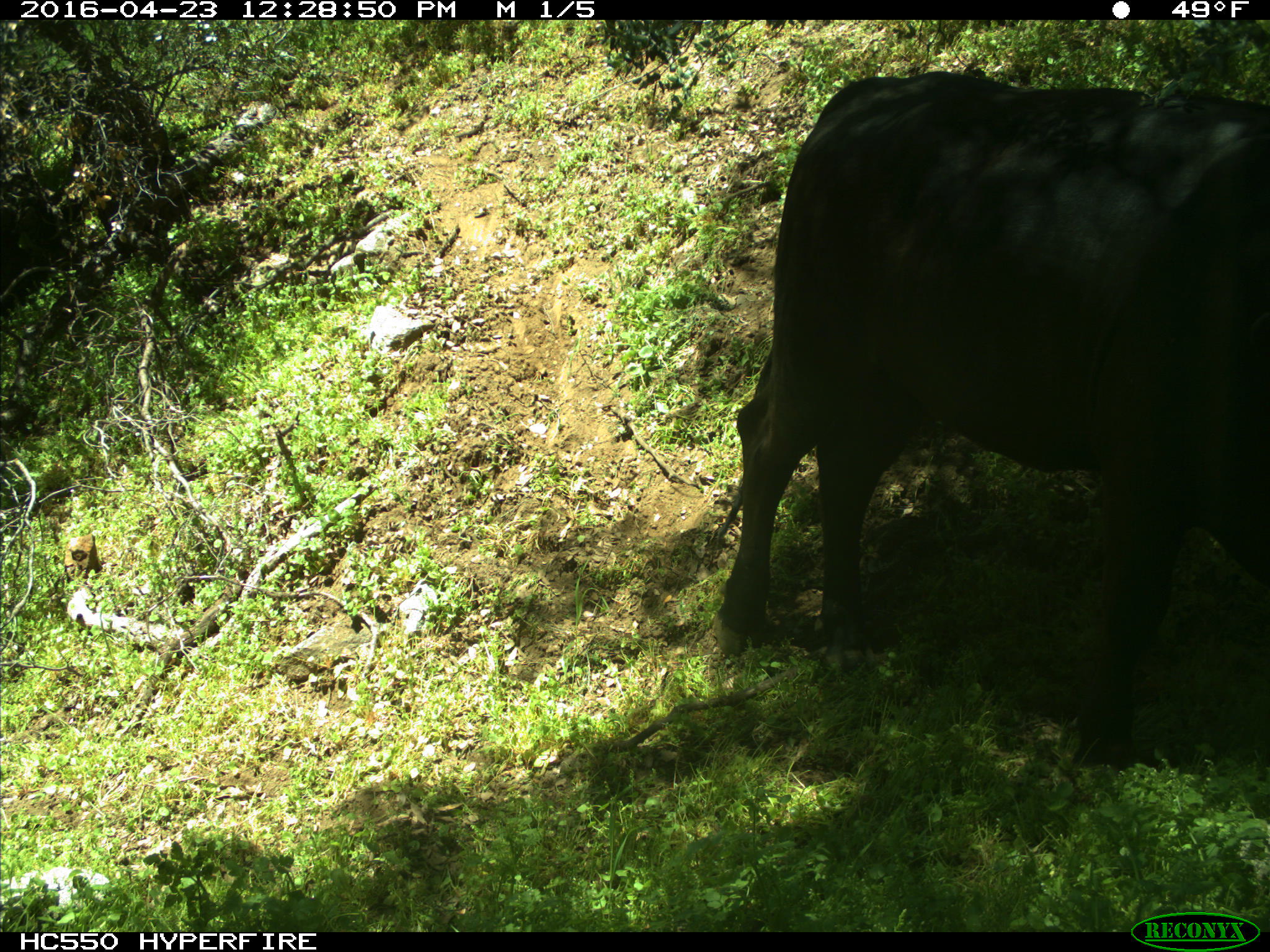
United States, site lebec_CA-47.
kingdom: Animalia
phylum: Chordata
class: Mammalia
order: Artiodactyla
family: Bovidae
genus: Bos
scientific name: Bos taurus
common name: domestic cow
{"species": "Bos taurus (domestic cow)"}